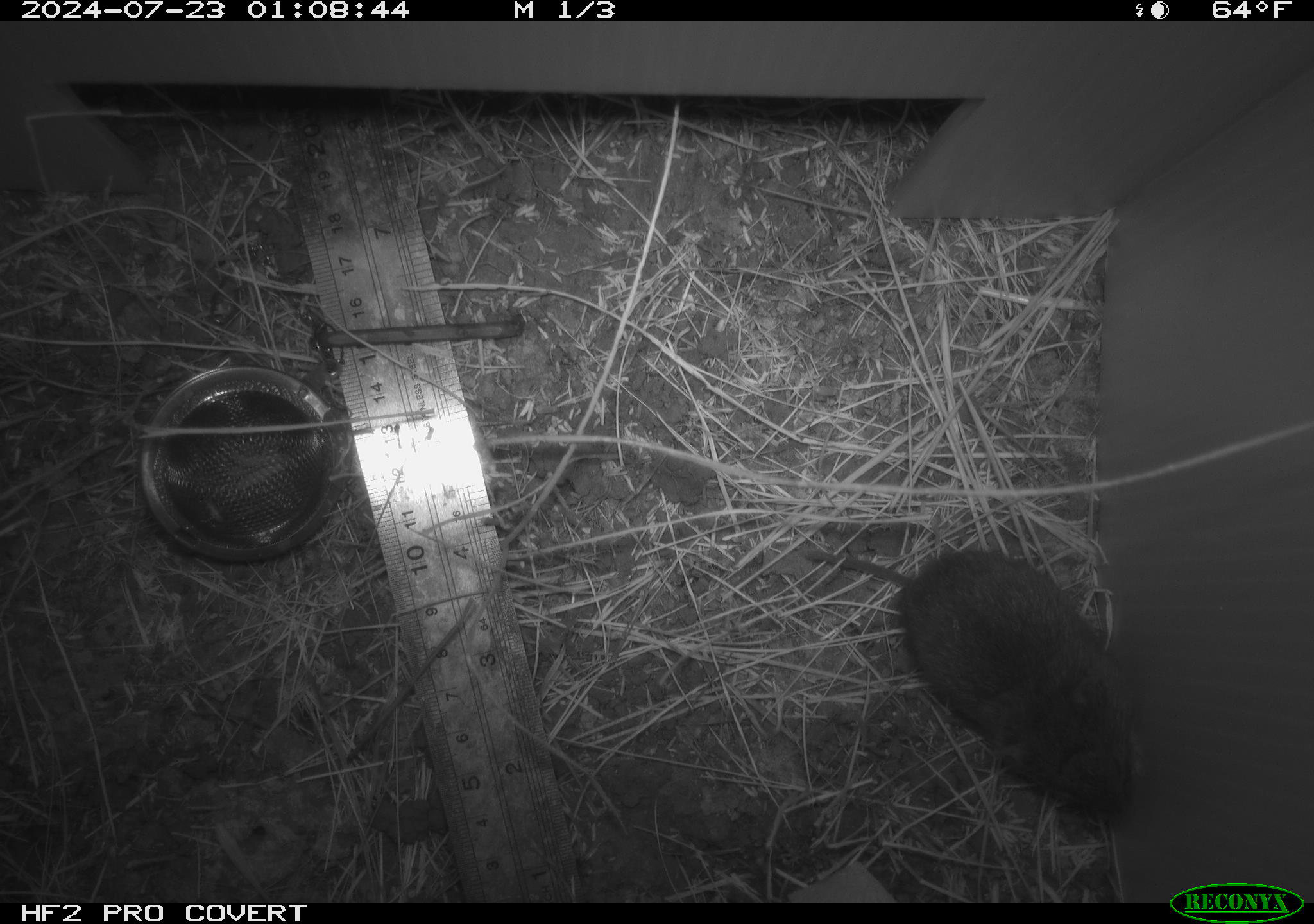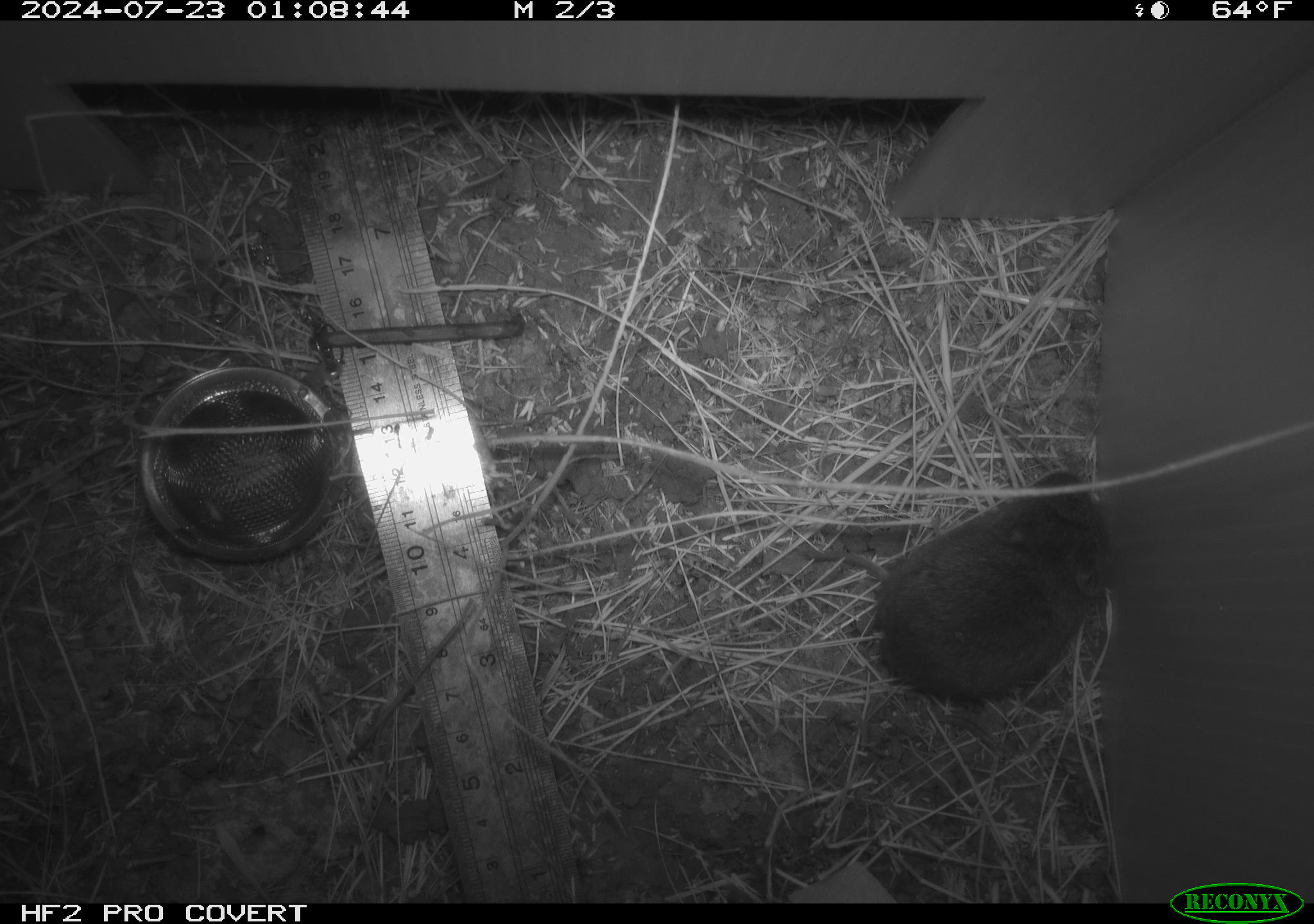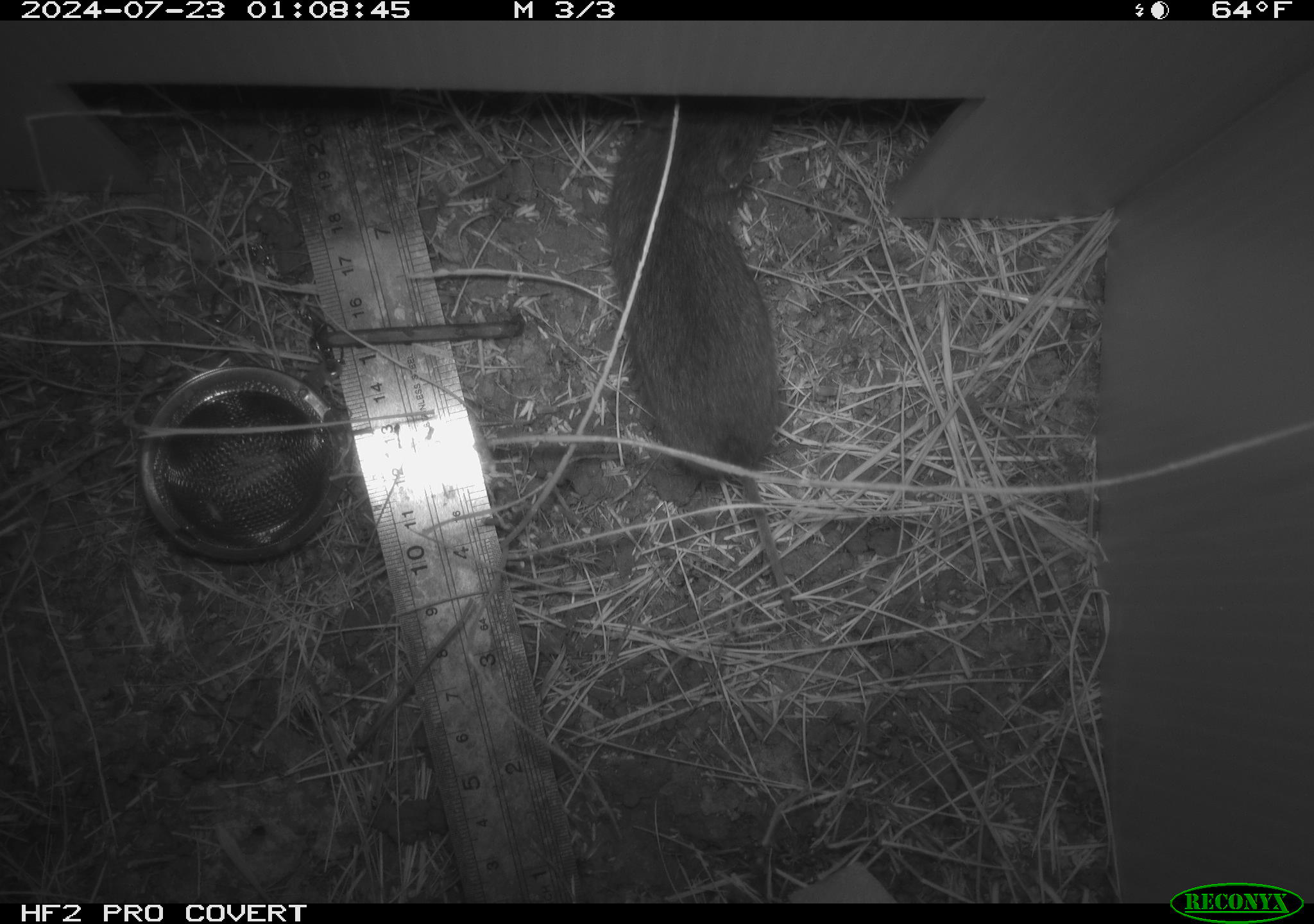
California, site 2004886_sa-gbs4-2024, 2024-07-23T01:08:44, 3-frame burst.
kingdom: Animalia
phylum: Chordata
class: Mammalia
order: Rodentia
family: Cricetidae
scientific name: Arvicolinae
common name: voles, lemmings, and muskrats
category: arvicolinae subfamily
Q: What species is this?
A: Arvicolinae subfamily (voles, lemmings, and muskrats) (Arvicolinae).